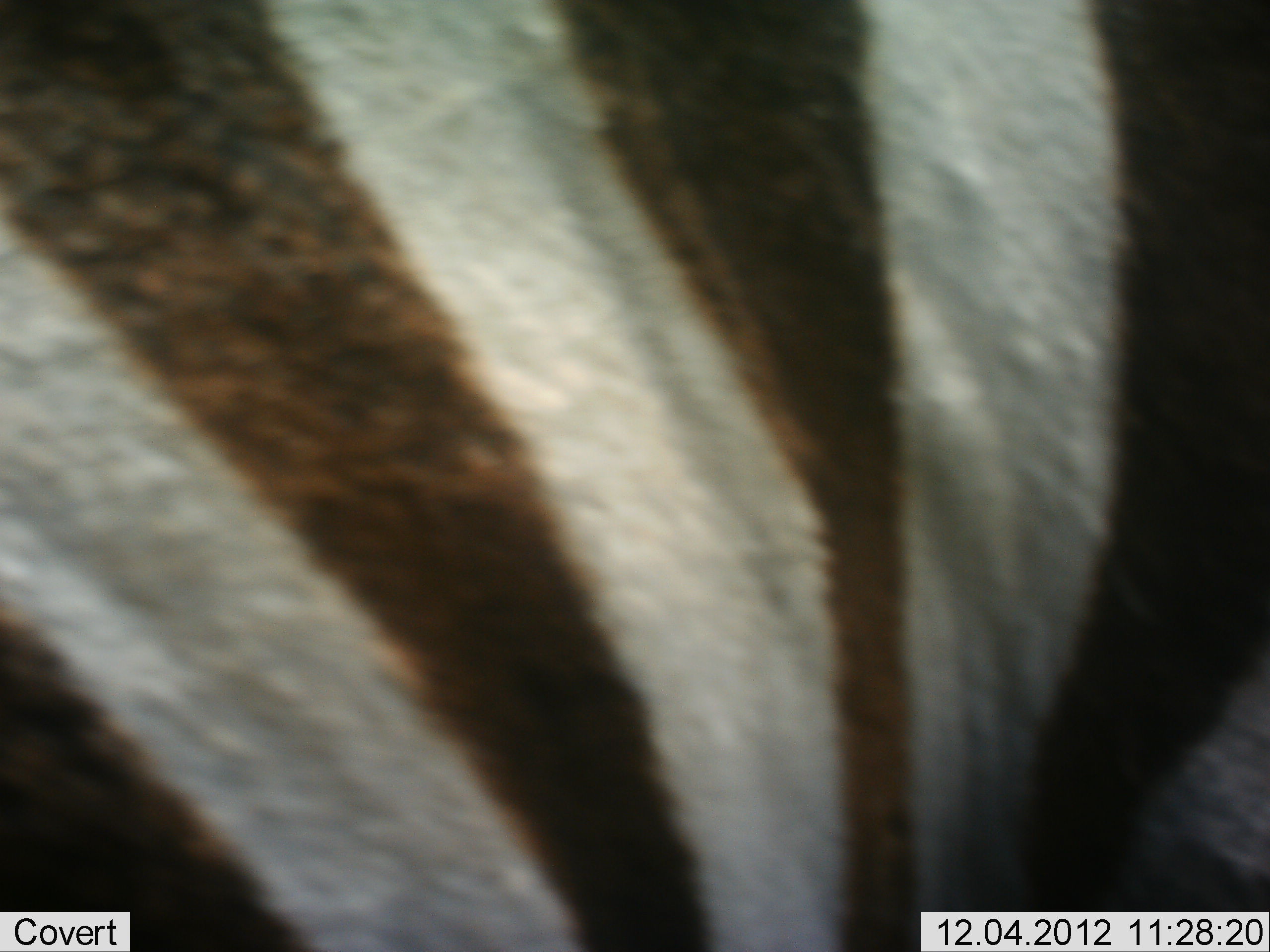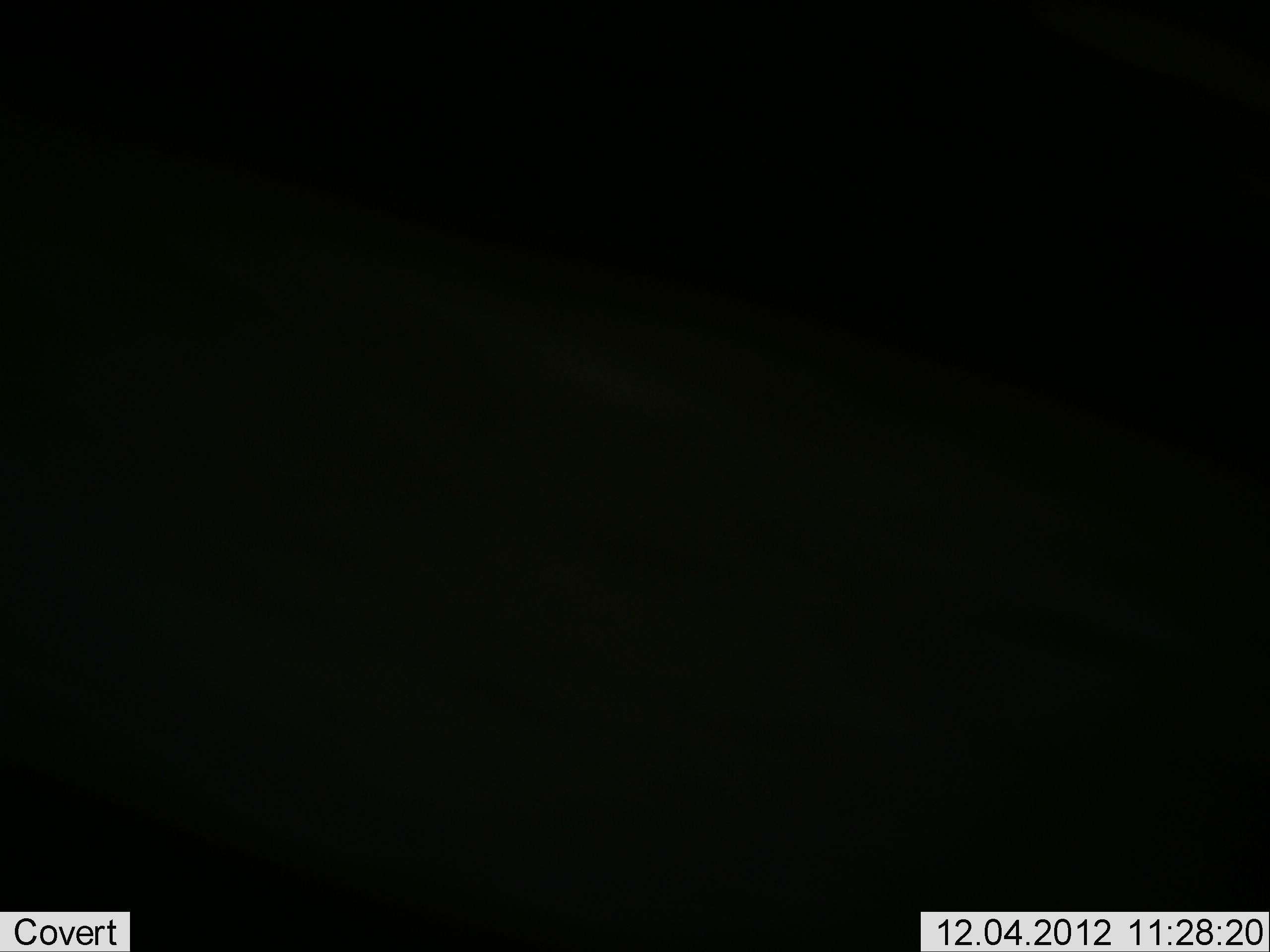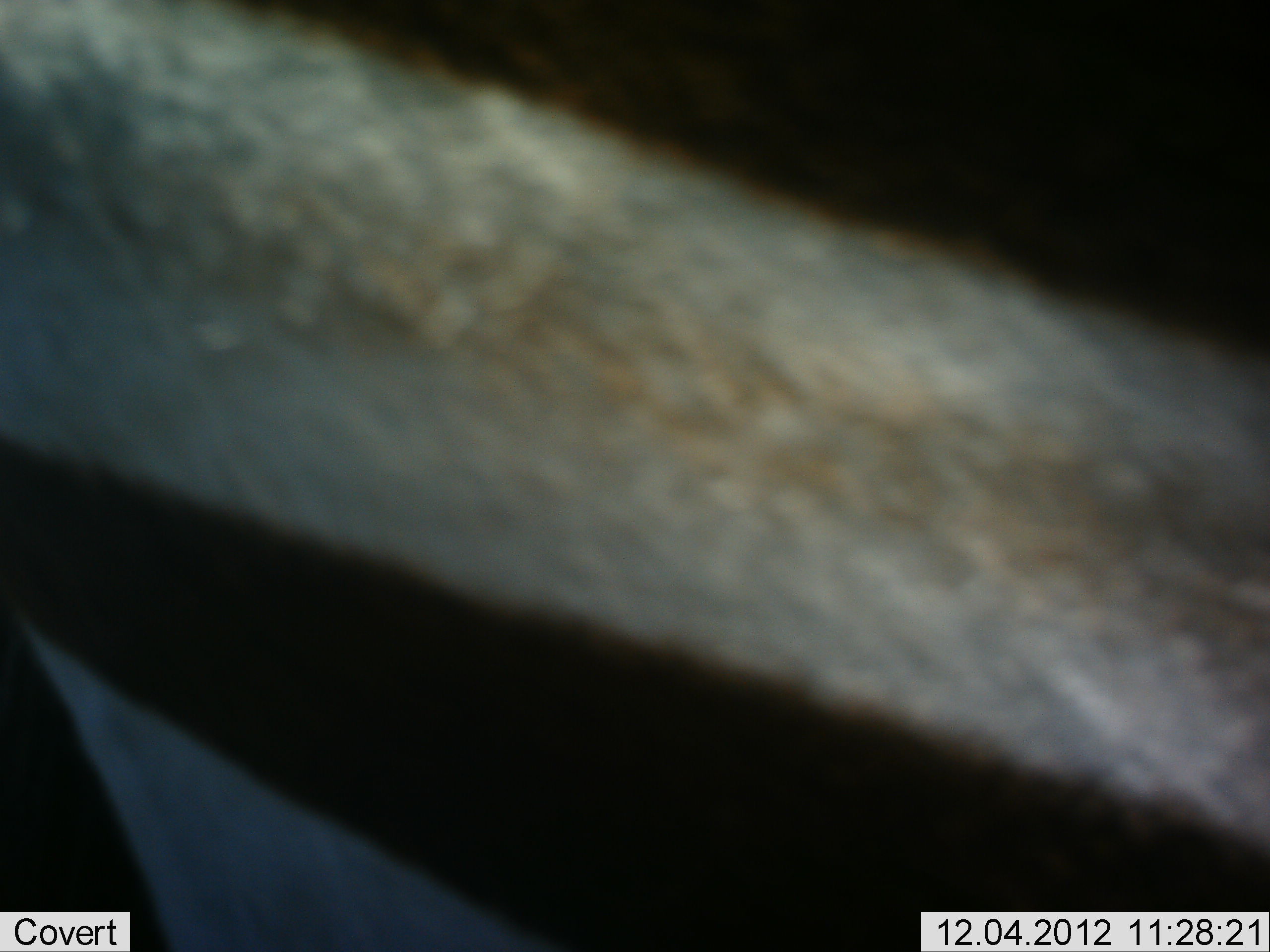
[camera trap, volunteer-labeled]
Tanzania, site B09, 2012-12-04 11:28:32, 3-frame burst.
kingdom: Animalia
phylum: Chordata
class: Mammalia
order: Perissodactyla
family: Equidae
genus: Equus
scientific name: Equus quagga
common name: plains zebra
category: zebra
Zebra (plains zebra) (Equus quagga), count 1. Behavior (volunteer vote fractions): standing 67%, resting 0%, moving 44%, interacting 0%. Young present (vote fraction): 0%. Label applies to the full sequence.